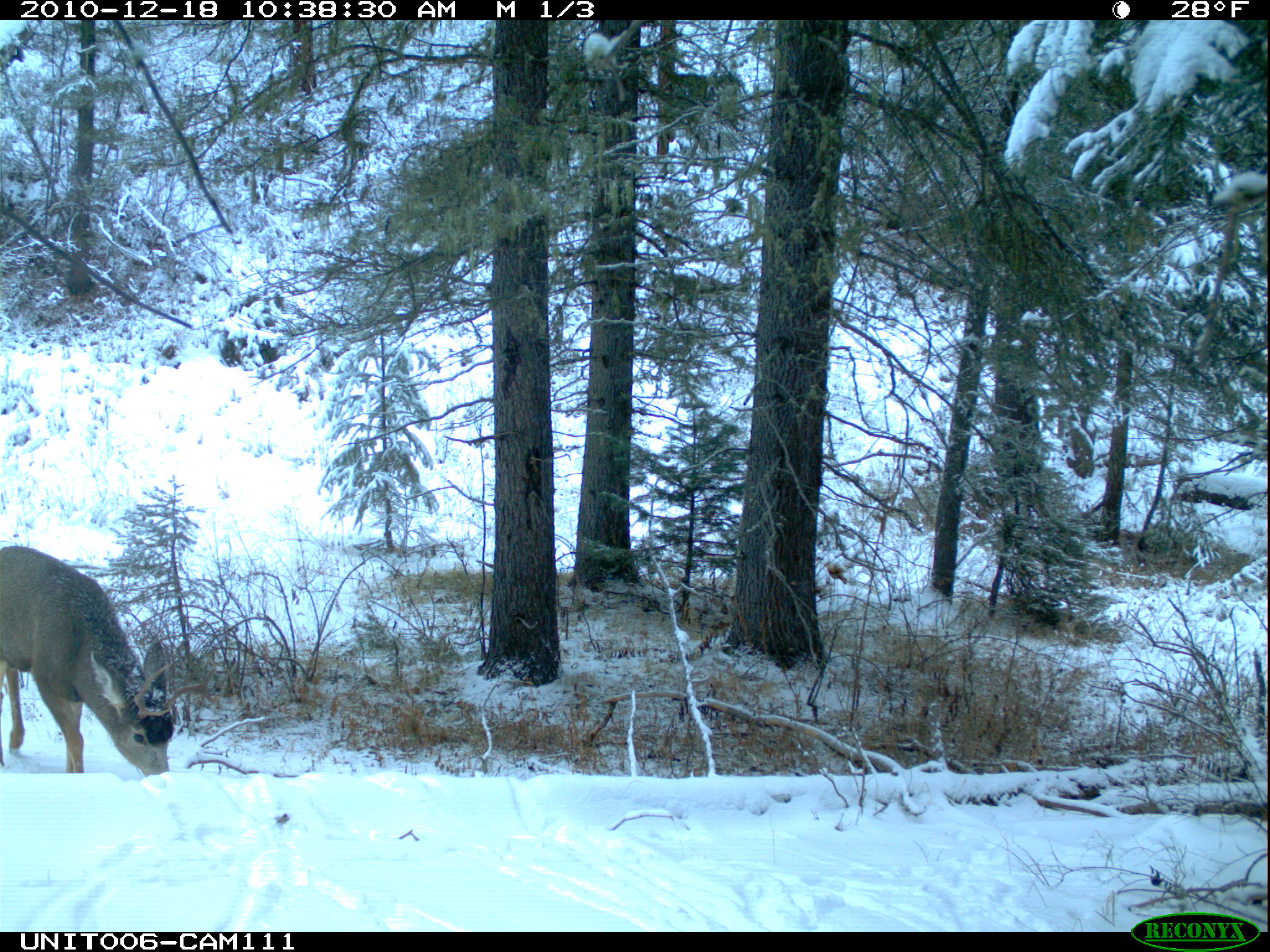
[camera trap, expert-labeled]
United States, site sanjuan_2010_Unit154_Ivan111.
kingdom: Animalia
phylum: Chordata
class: Mammalia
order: Artiodactyla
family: Cervidae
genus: Odocoileus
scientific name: Odocoileus hemionus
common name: mule deer